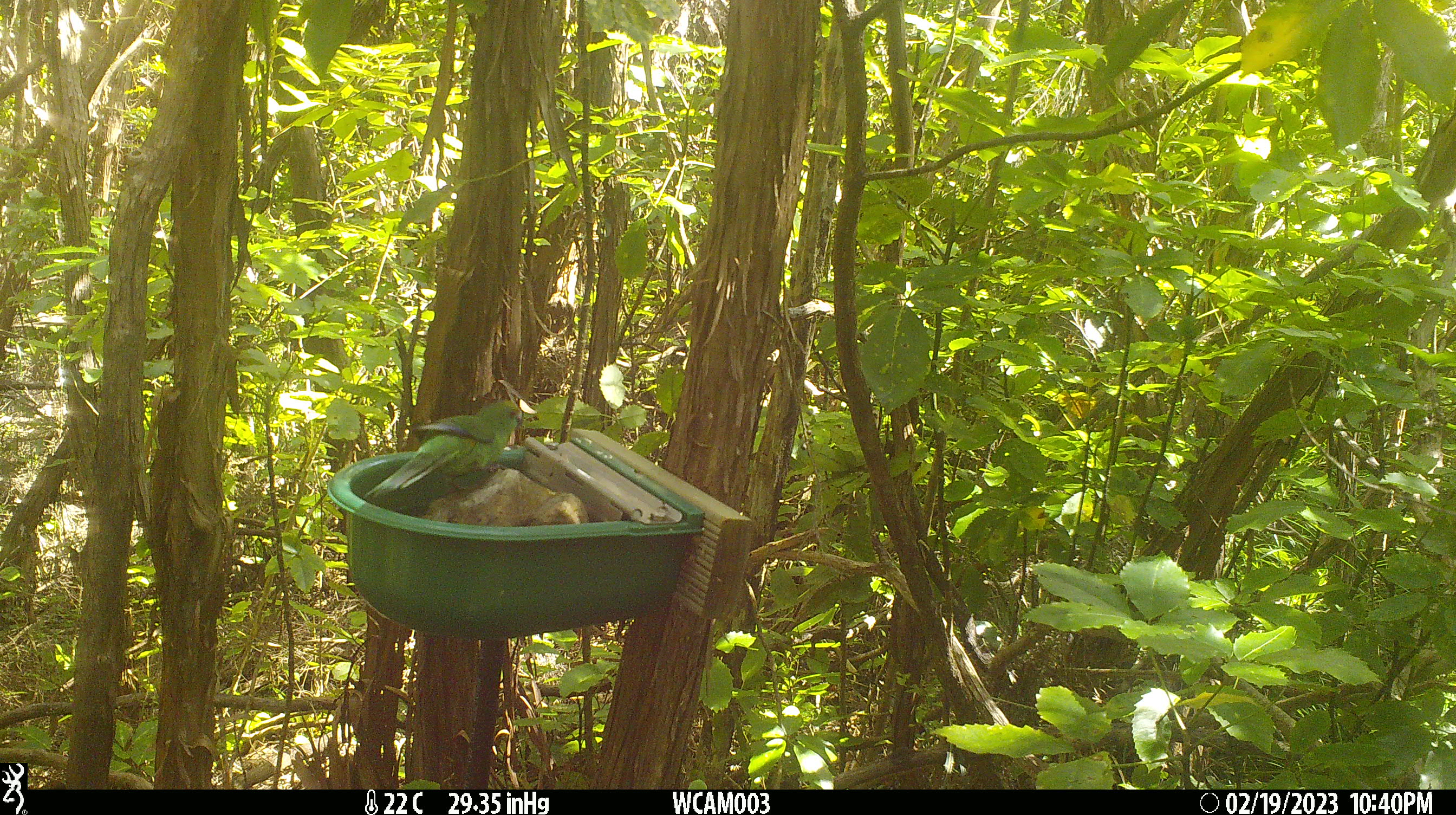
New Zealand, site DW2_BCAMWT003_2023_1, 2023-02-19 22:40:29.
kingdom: Animalia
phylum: Chordata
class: Aves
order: Psittaciformes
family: Psittaculidae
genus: Cyanoramphus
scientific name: Cyanoramphus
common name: parakeet